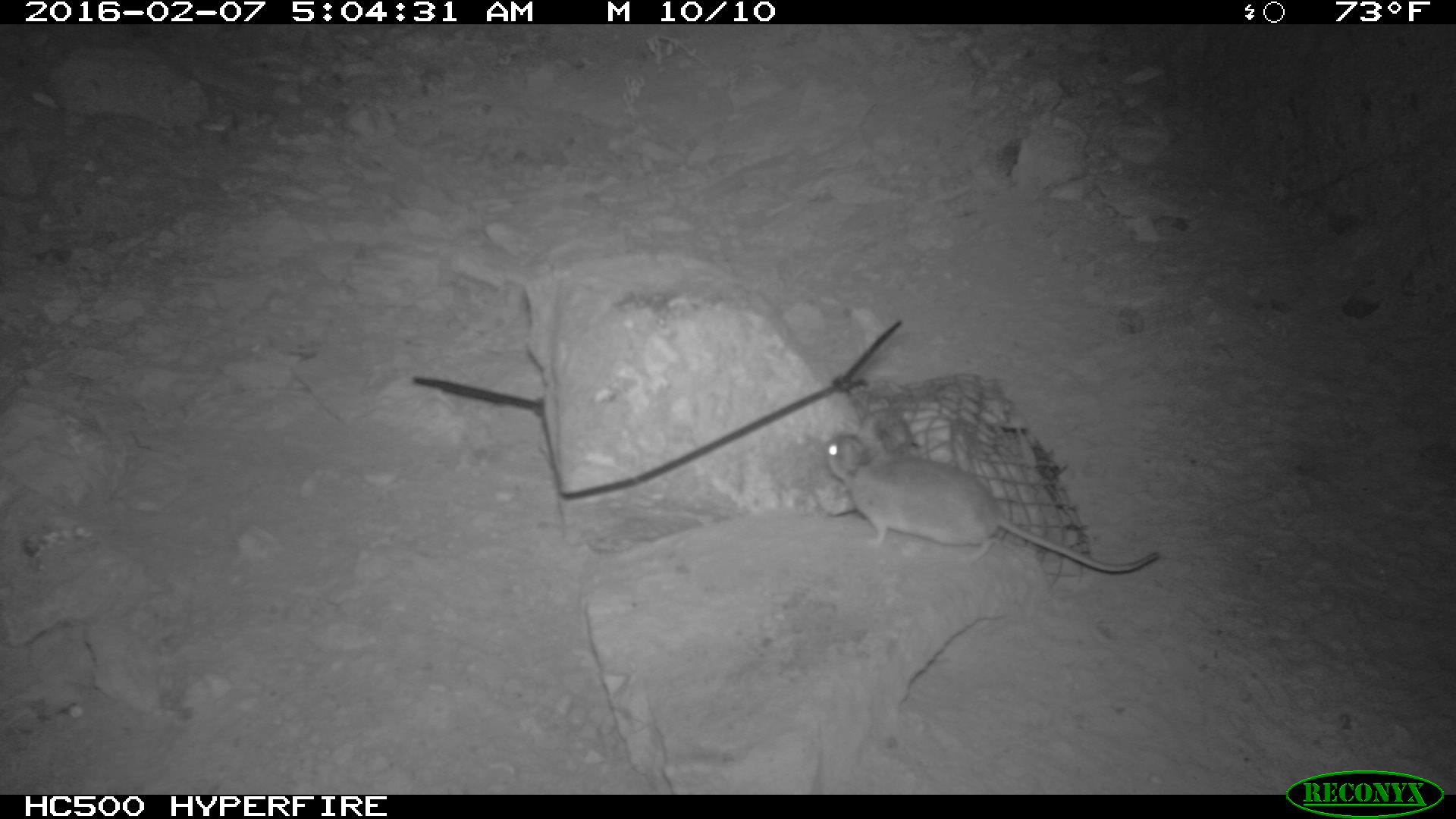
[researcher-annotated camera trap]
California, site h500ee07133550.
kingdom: Animalia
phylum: Chordata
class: Mammalia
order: Rodentia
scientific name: Rodentia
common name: rodent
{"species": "rodent (Rodentia)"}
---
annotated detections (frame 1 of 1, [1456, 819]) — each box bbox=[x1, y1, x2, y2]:
rodent: bbox=[821, 417, 1159, 573]